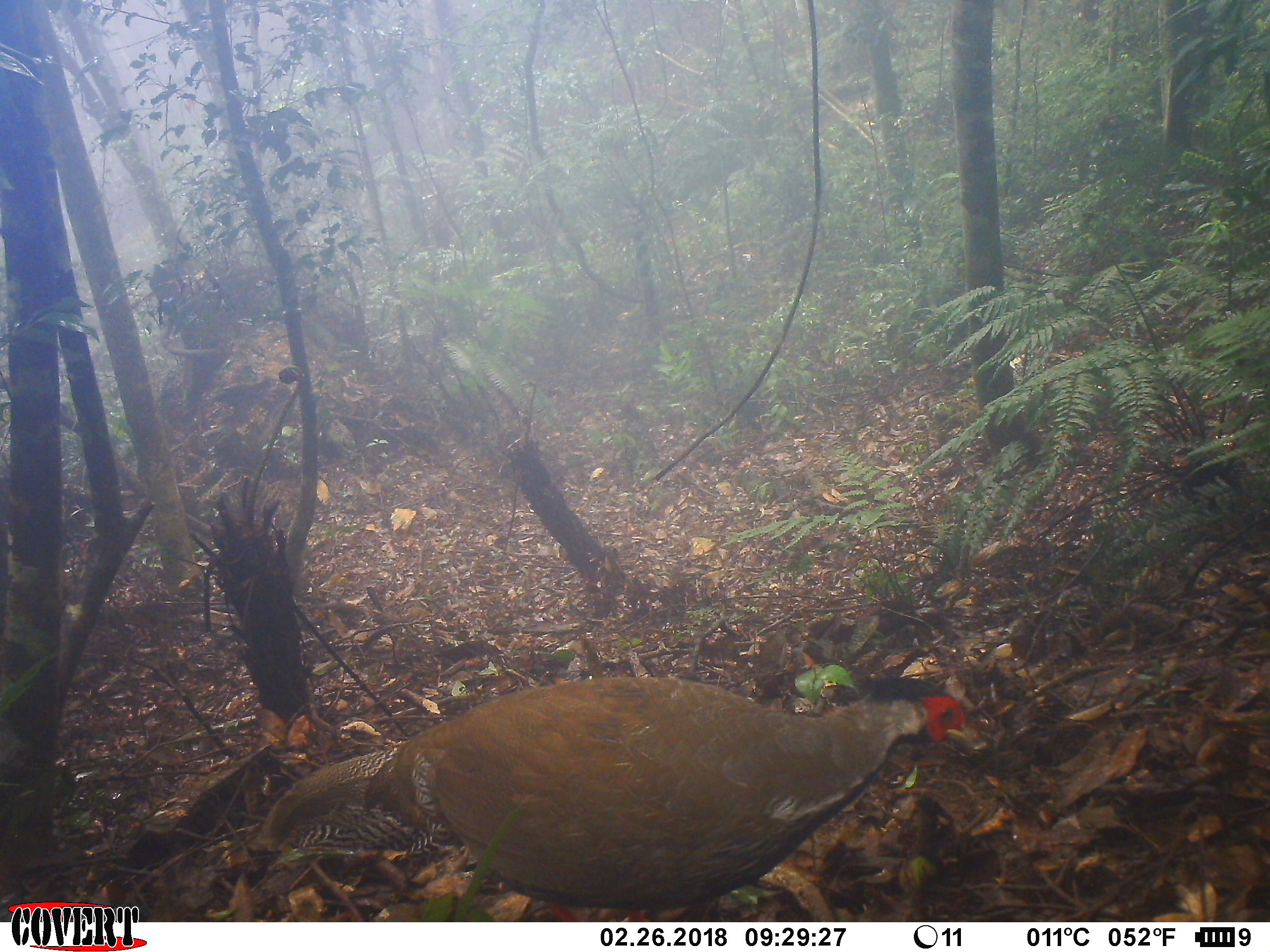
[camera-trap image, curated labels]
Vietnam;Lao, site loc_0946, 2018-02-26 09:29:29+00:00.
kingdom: Animalia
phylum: Chordata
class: Aves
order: Galliformes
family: Phasianidae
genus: Lophura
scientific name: Lophura nycthemera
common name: silver pheasant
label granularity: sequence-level